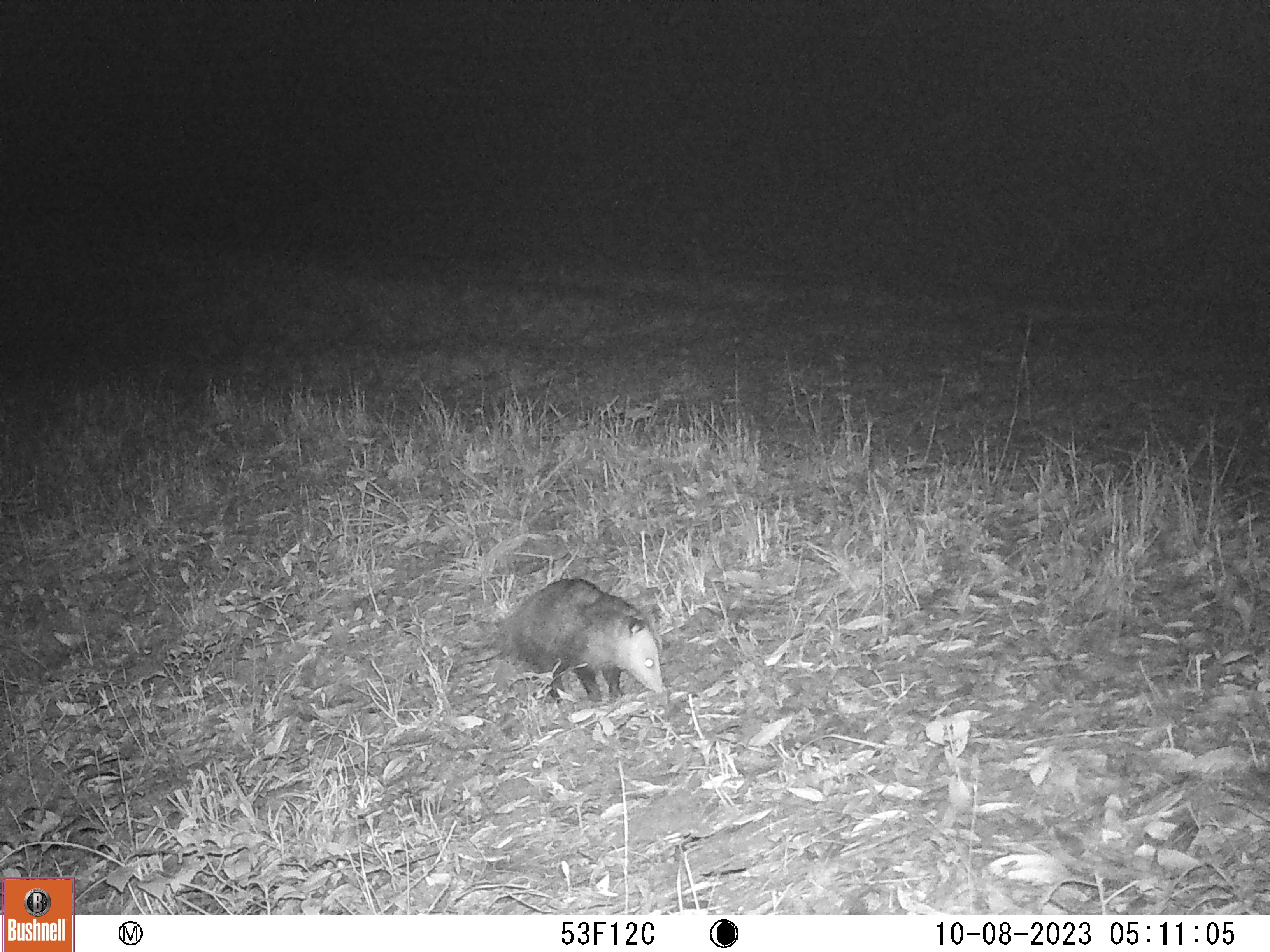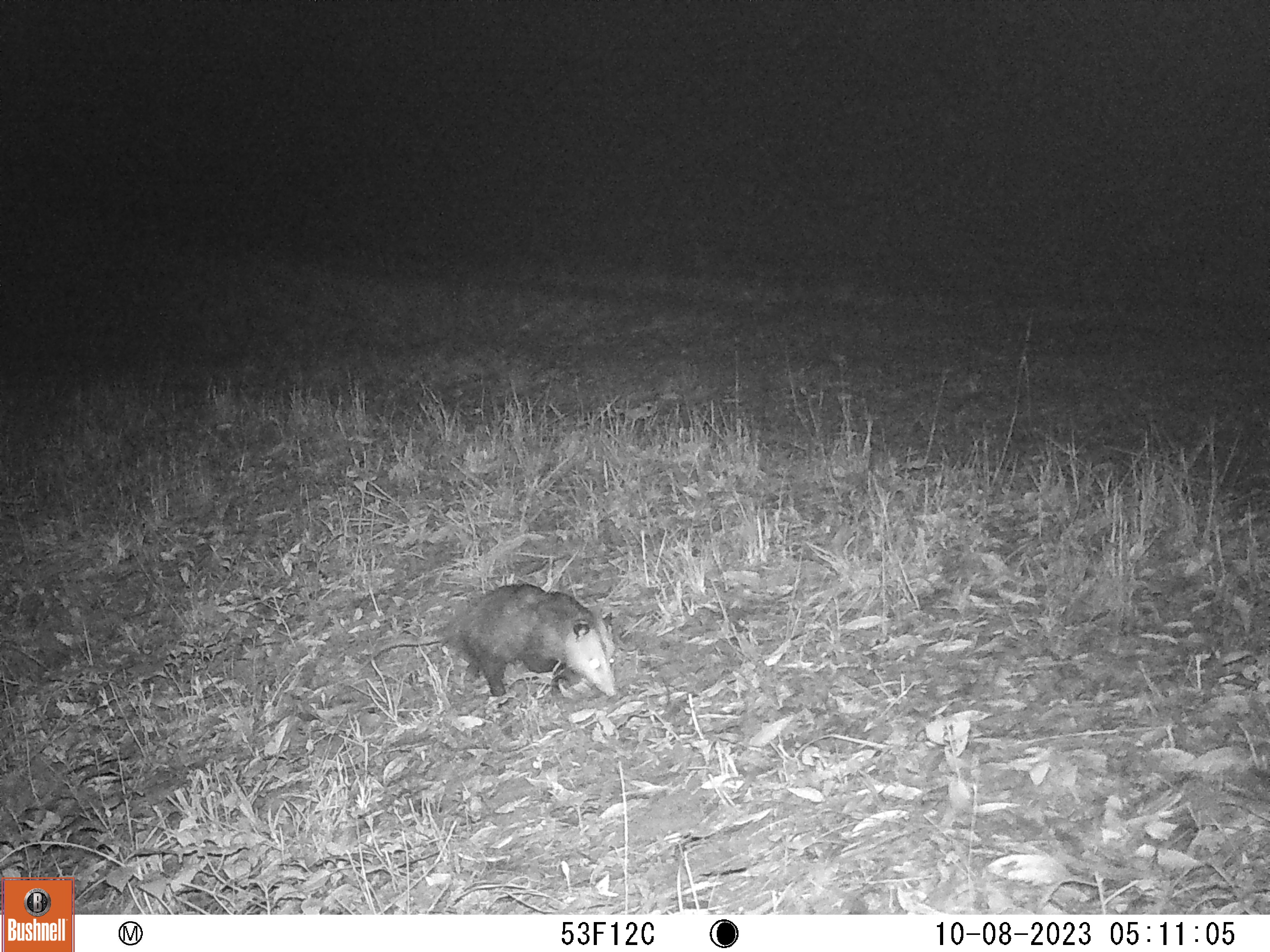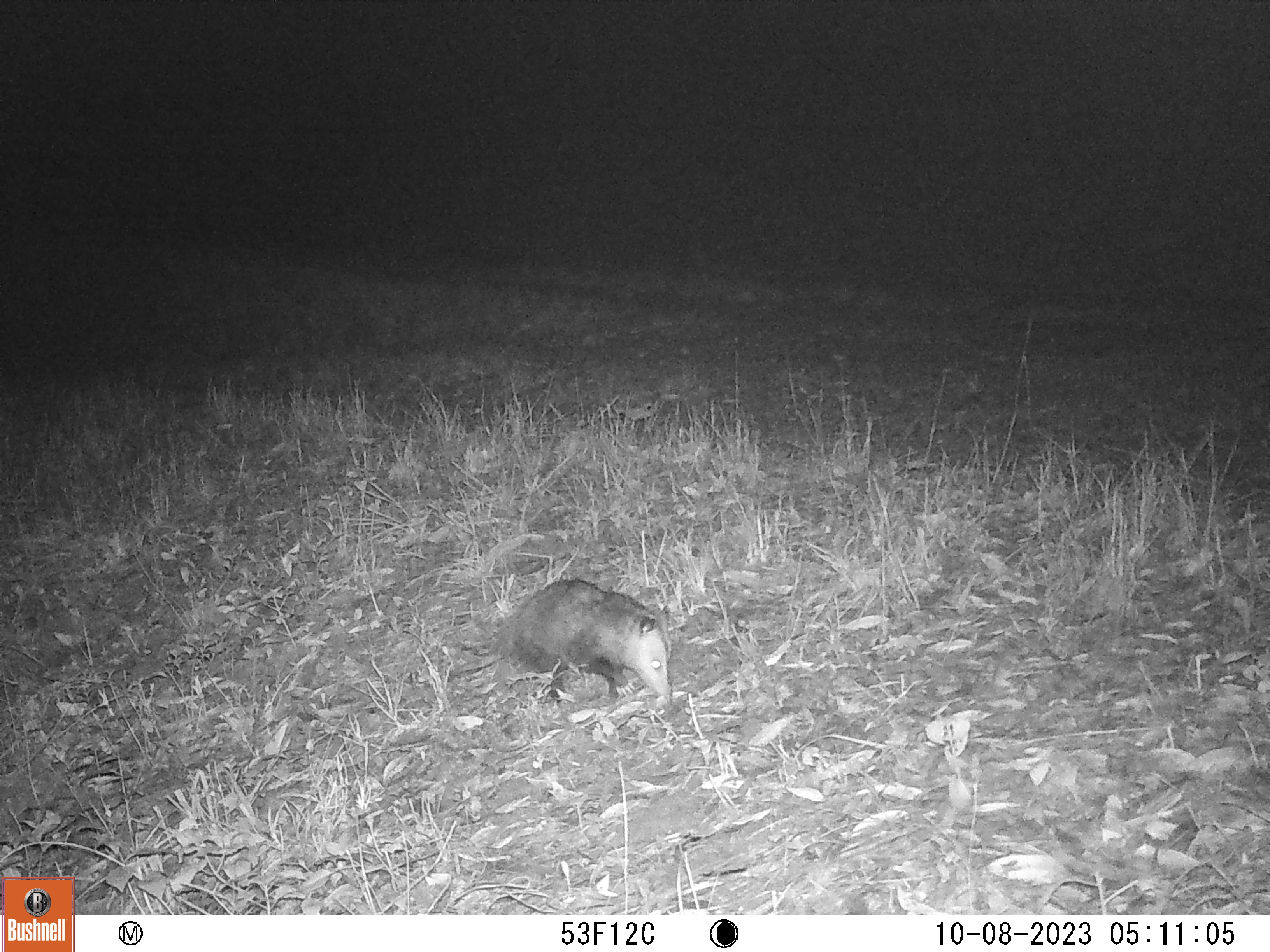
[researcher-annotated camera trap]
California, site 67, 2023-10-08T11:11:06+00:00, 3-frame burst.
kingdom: Animalia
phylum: Chordata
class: Mammalia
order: Didelphimorphia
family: Didelphidae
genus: Didelphis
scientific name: Didelphis virginiana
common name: virginia opossum